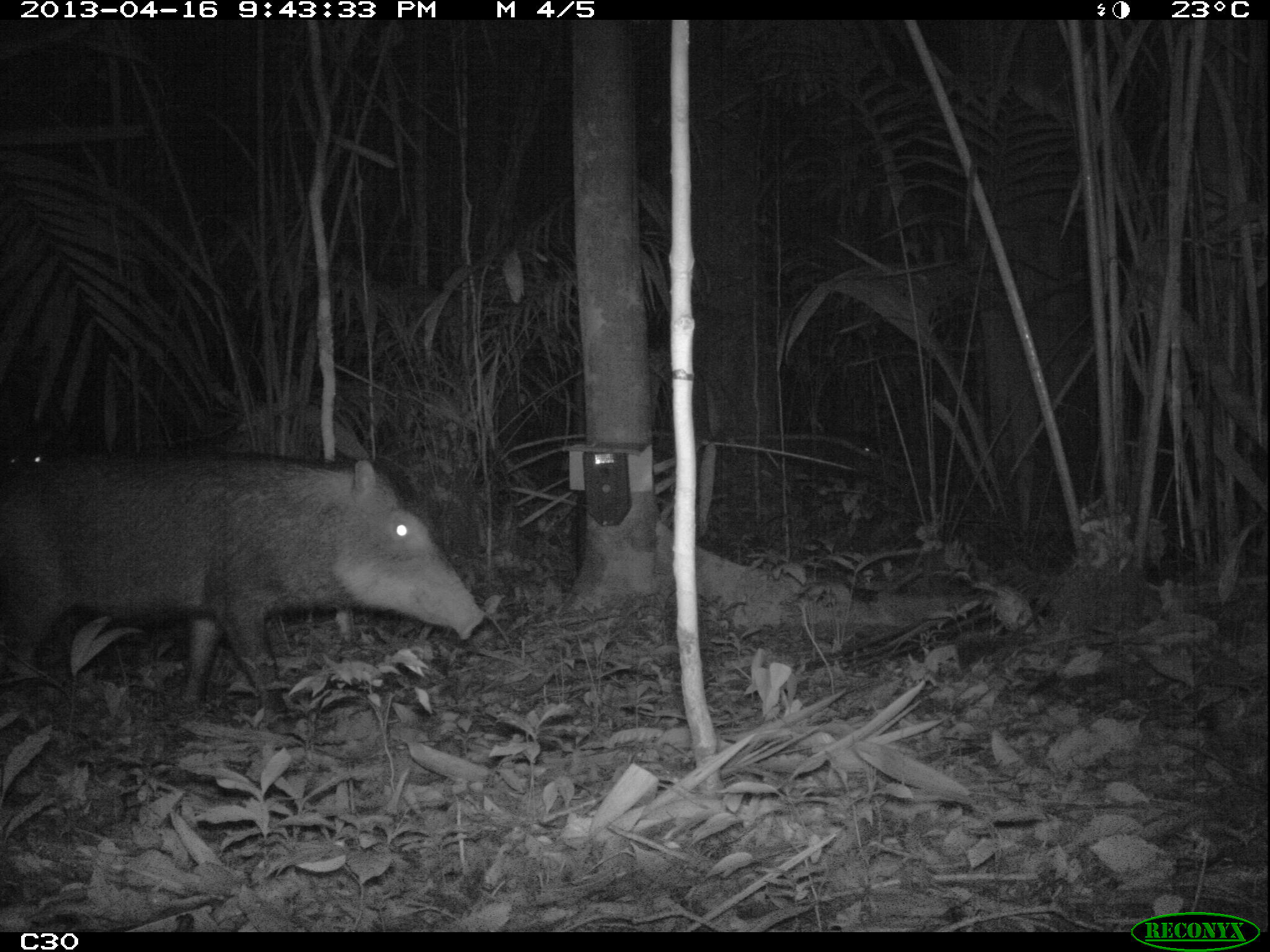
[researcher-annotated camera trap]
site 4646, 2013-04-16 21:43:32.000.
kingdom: Animalia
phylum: Chordata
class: Mammalia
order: Artiodactyla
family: Tayassuidae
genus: Tayassu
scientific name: Tayassu pecari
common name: white-lipped peccary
Tayassu pecari (white-lipped peccary), count 5, age adult.